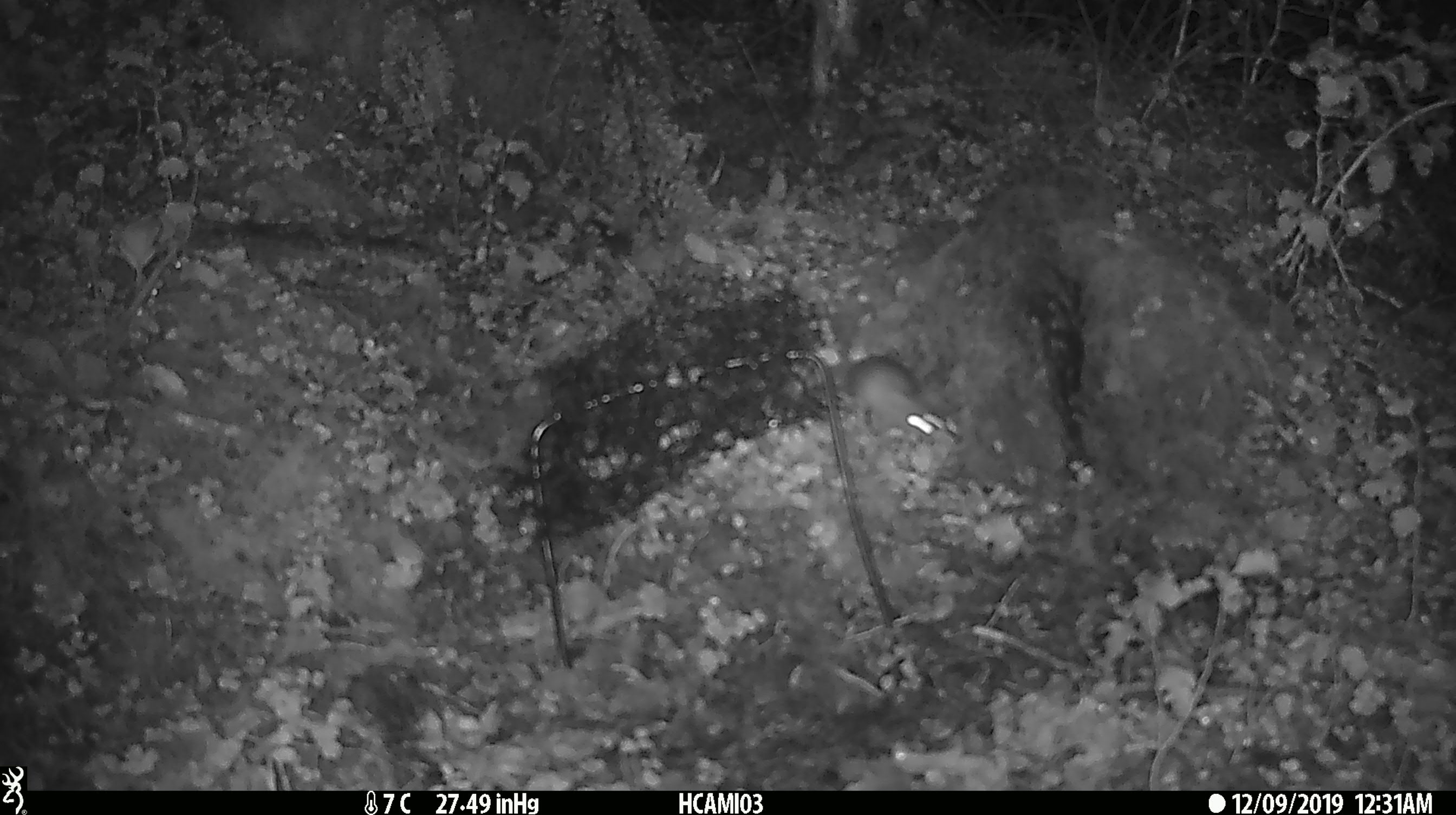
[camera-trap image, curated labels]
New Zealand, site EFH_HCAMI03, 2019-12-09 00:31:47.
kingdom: Animalia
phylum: Chordata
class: Mammalia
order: Rodentia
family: Muridae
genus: Mus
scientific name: Mus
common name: mouse